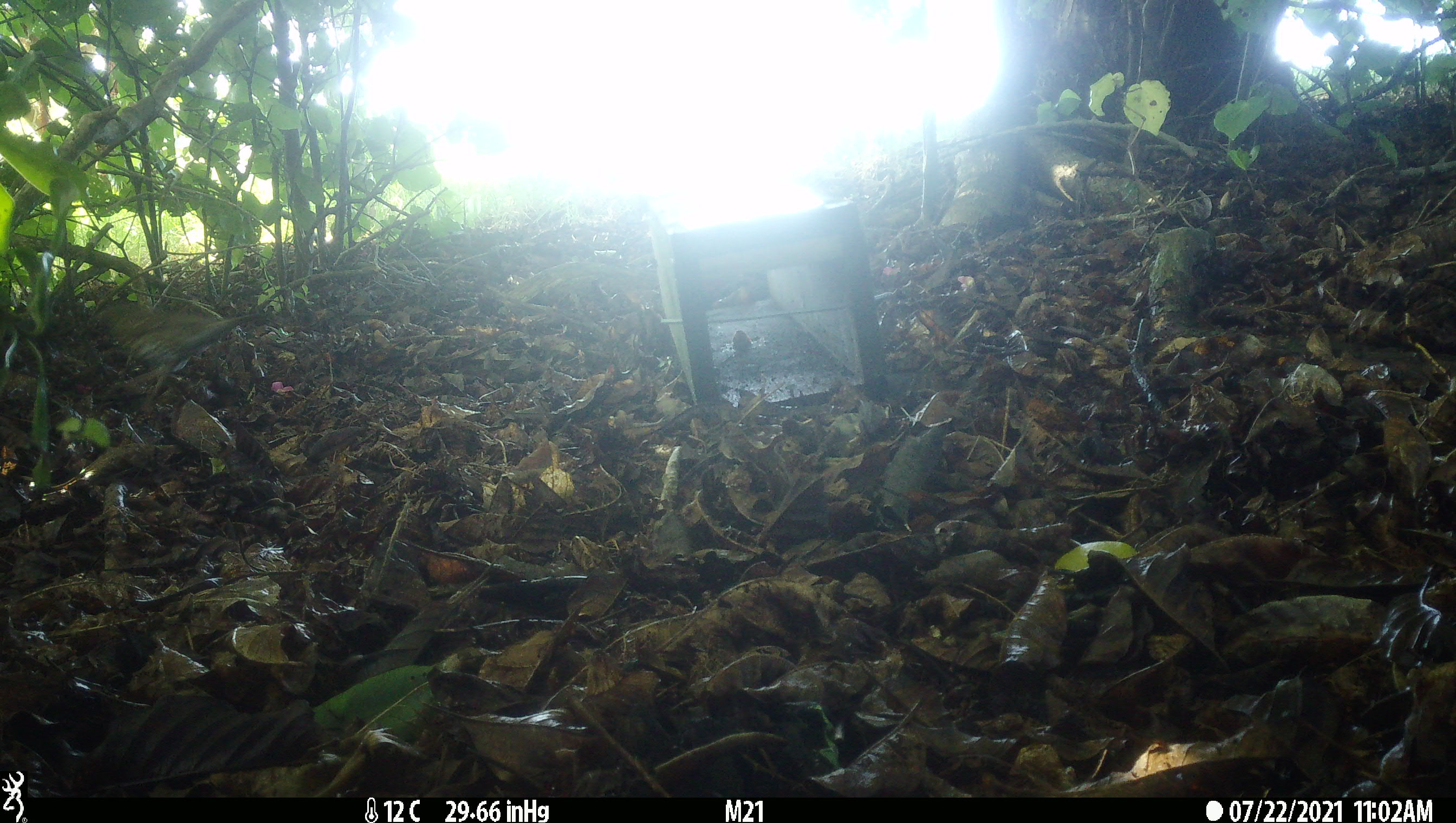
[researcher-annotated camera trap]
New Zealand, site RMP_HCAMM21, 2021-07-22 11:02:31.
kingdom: Animalia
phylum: Chordata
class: Aves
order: Passeriformes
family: Turdidae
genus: Turdus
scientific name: Turdus philomelos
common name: song thrush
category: thrush